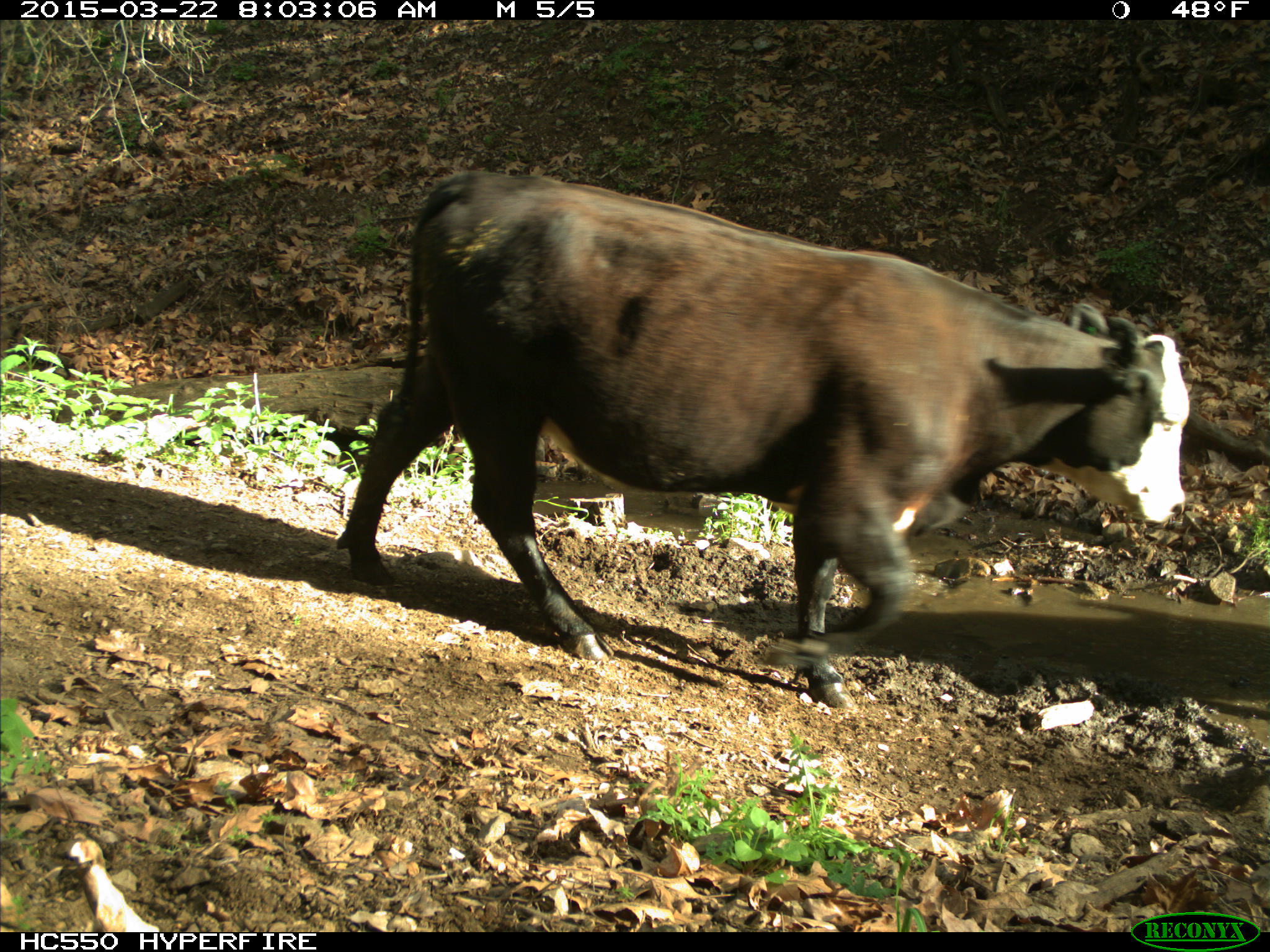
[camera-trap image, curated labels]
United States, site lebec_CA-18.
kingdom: Animalia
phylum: Chordata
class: Mammalia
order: Artiodactyla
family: Bovidae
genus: Bos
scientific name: Bos taurus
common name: domestic cow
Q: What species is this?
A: Bos taurus (domestic cow).